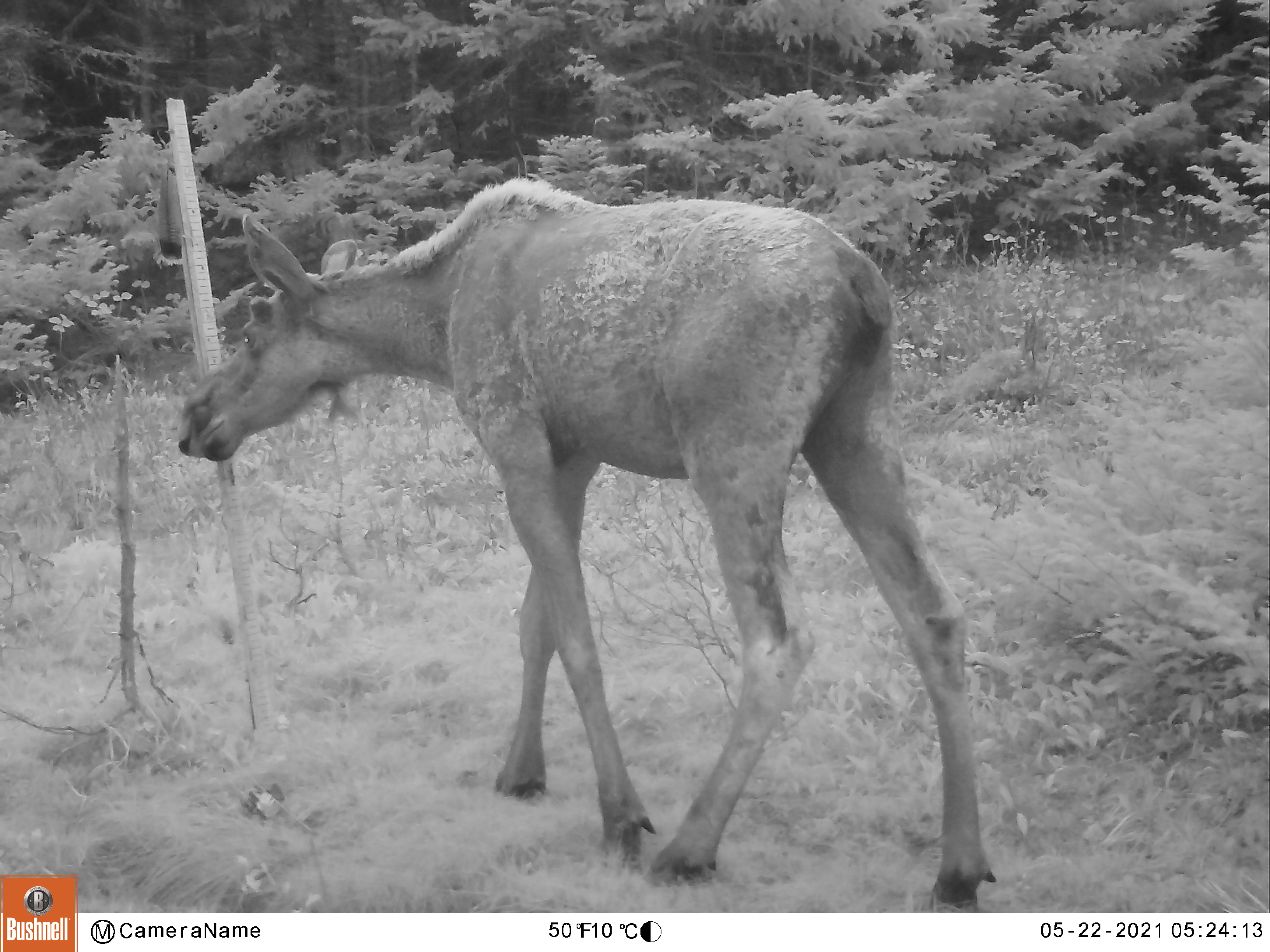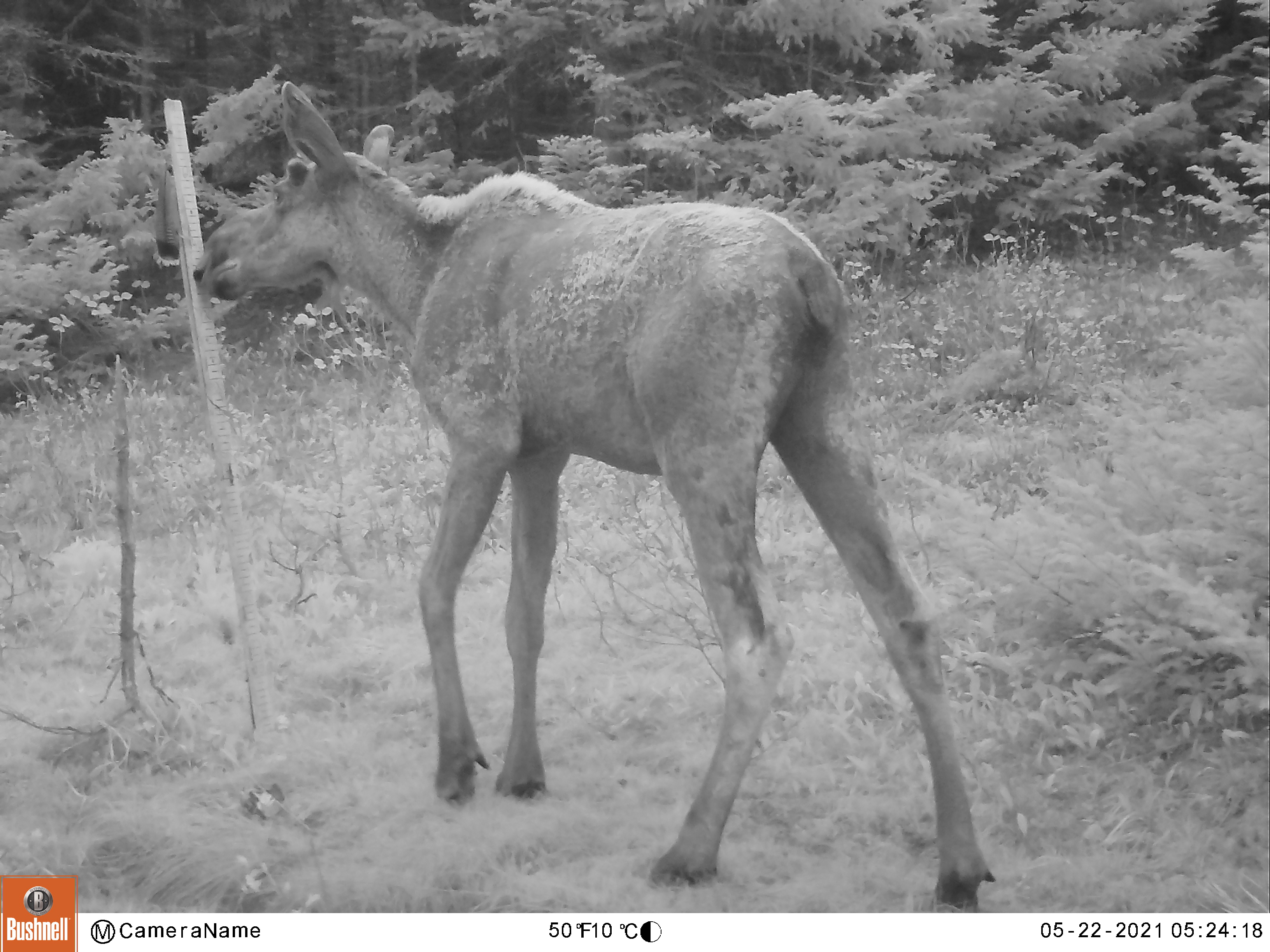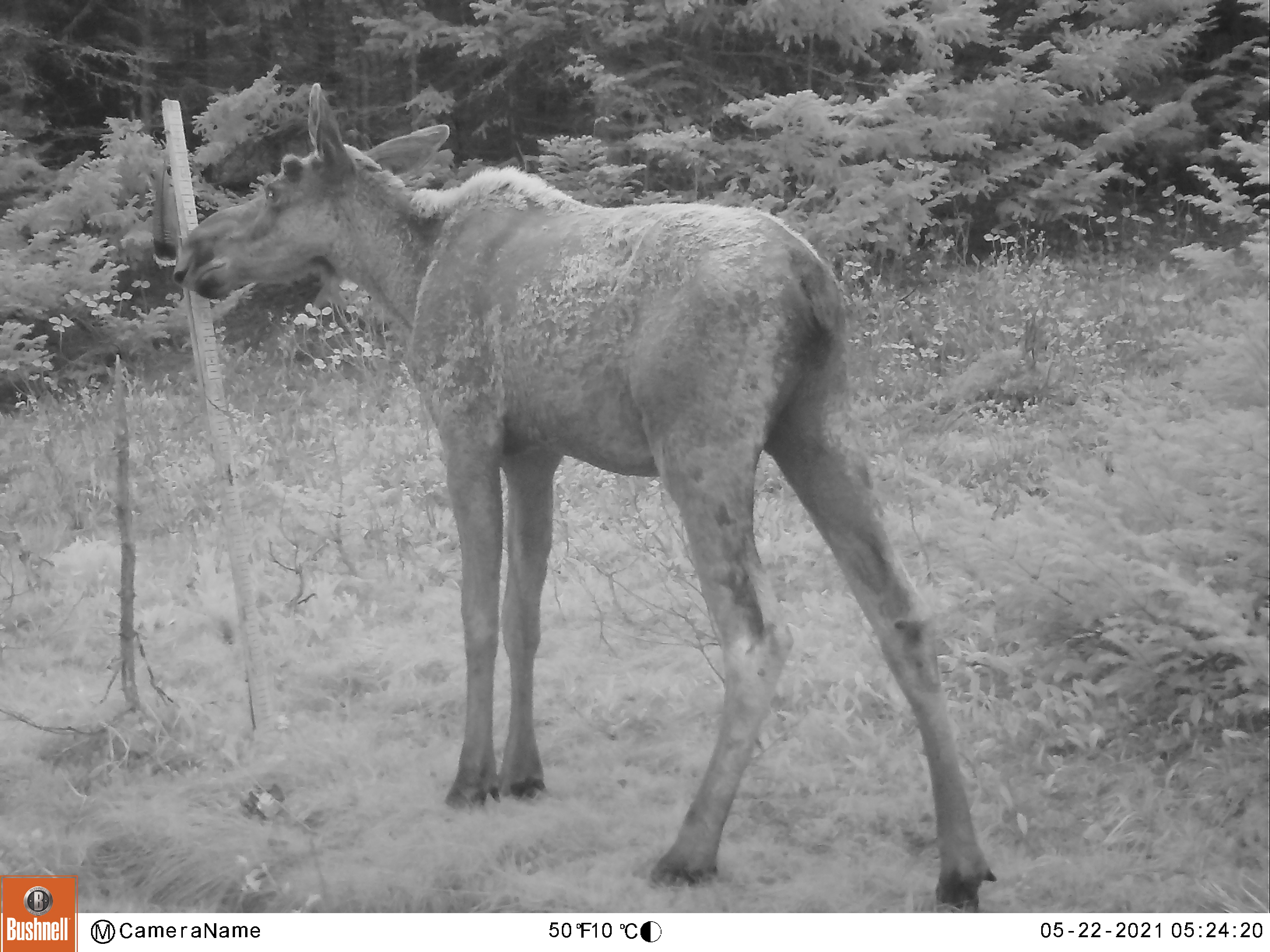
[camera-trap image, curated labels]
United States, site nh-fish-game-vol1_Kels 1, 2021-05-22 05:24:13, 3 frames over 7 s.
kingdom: Animalia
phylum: Chordata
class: Mammalia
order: Artiodactyla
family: Cervidae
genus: Alces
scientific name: Alces alces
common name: moose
Moose (Alces alces).